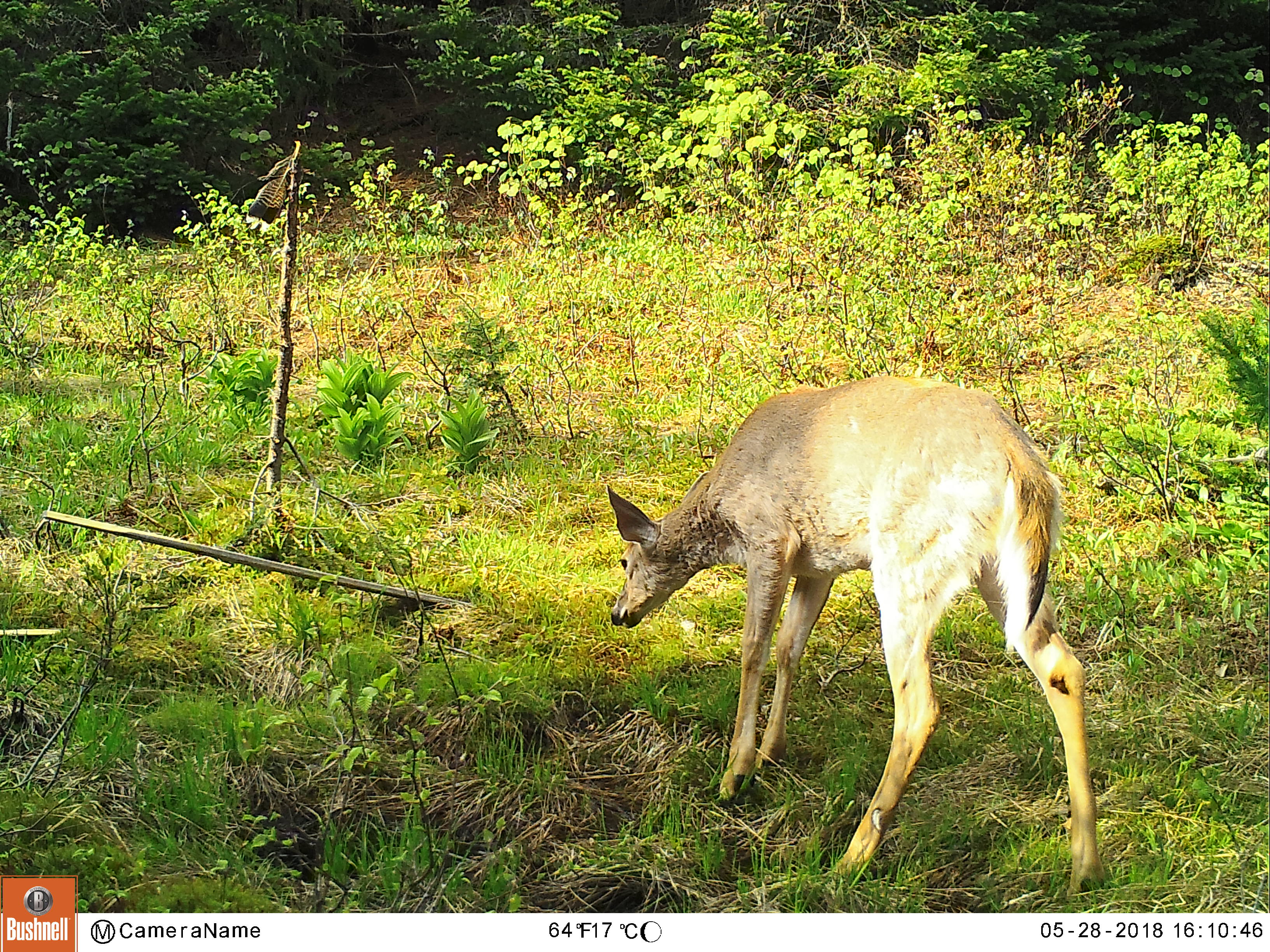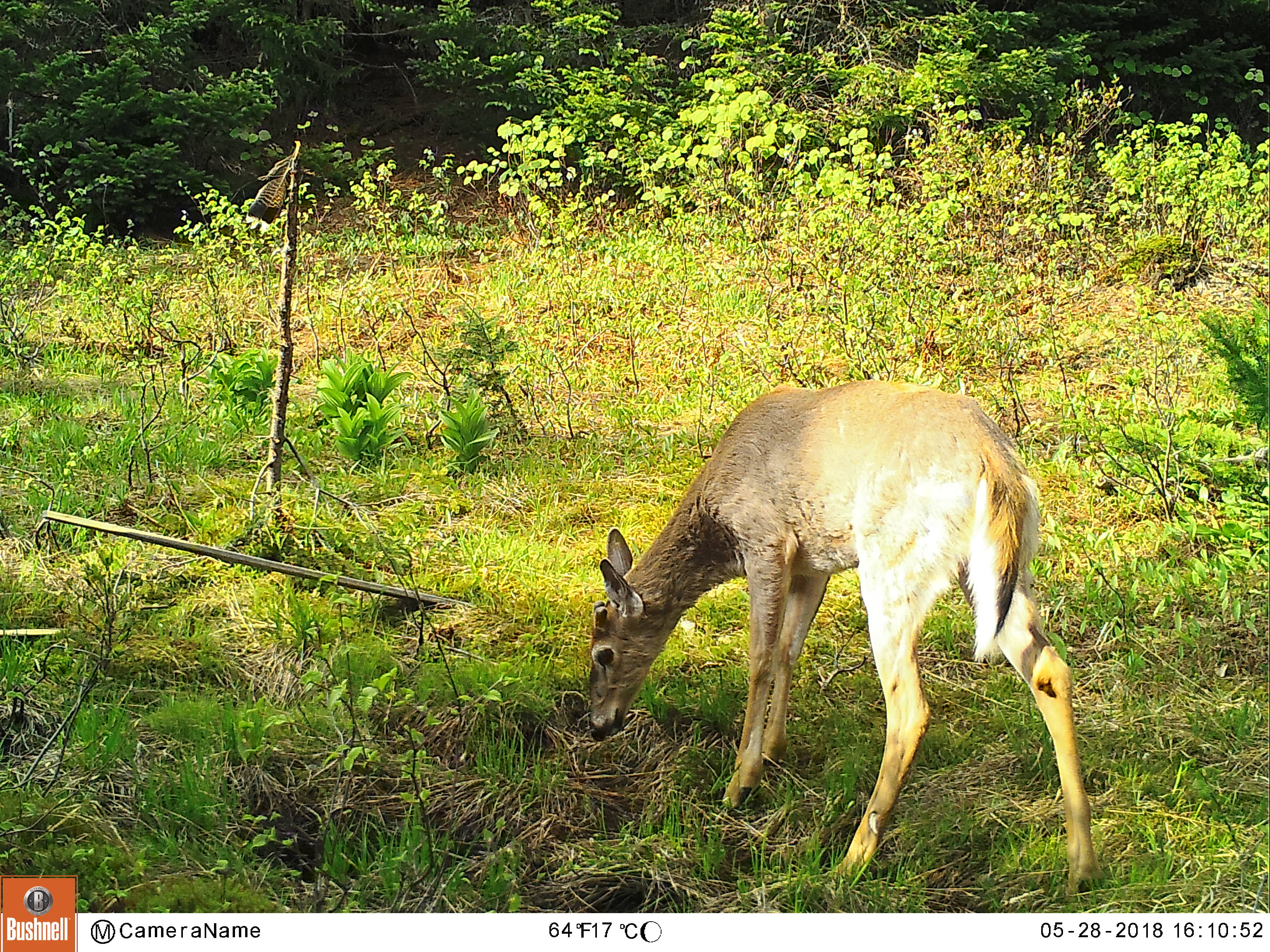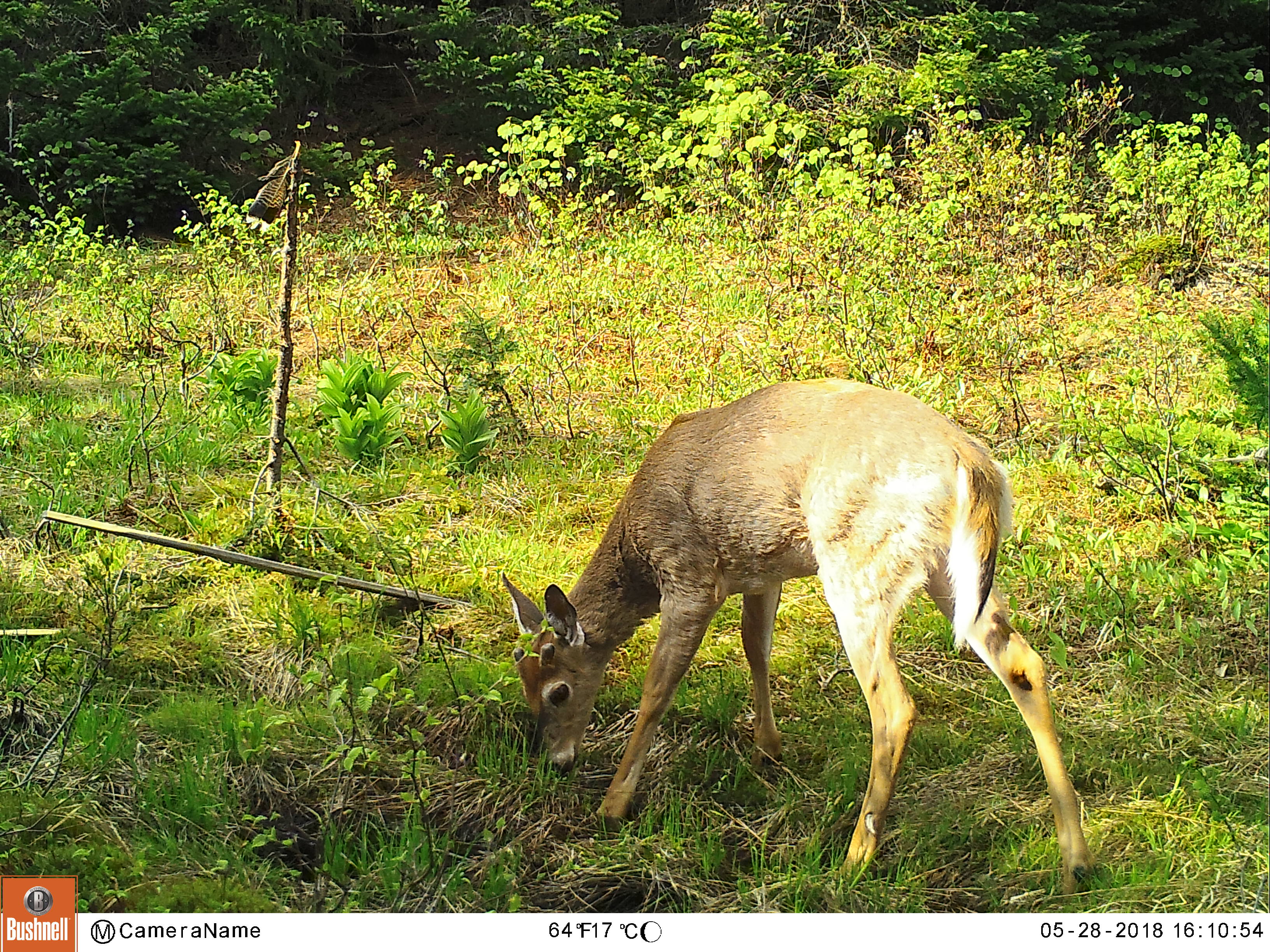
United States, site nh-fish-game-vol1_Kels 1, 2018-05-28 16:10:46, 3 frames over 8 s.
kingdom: Animalia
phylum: Chordata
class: Mammalia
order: Artiodactyla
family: Cervidae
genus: Odocoileus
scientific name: Odocoileus virginianus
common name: white-tailed deer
White-tailed deer (Odocoileus virginianus).